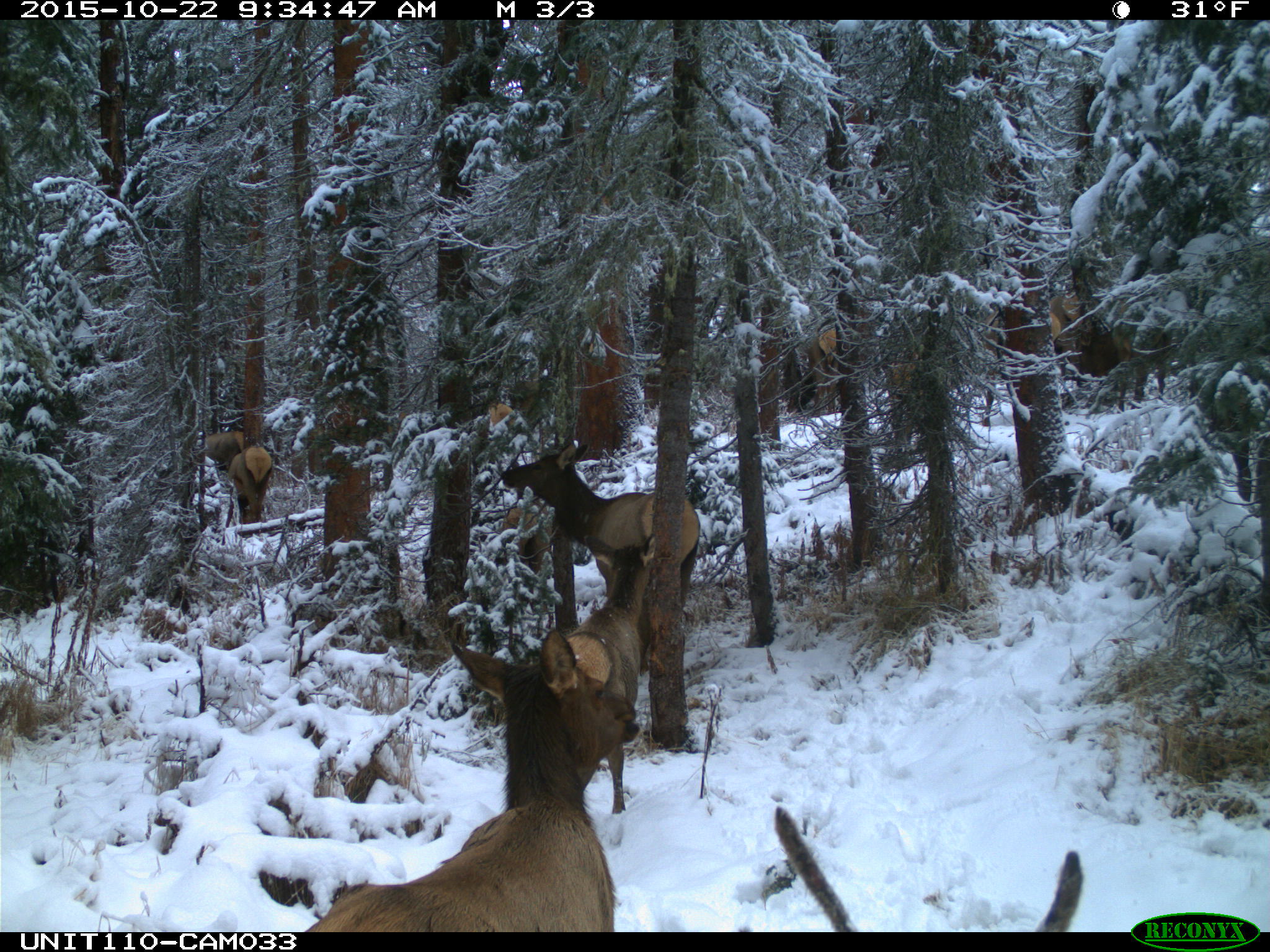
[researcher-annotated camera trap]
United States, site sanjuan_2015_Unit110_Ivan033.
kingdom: Animalia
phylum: Chordata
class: Mammalia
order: Artiodactyla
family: Cervidae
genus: Cervus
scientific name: Cervus elaphus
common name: red deer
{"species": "Cervus elaphus (red deer)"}